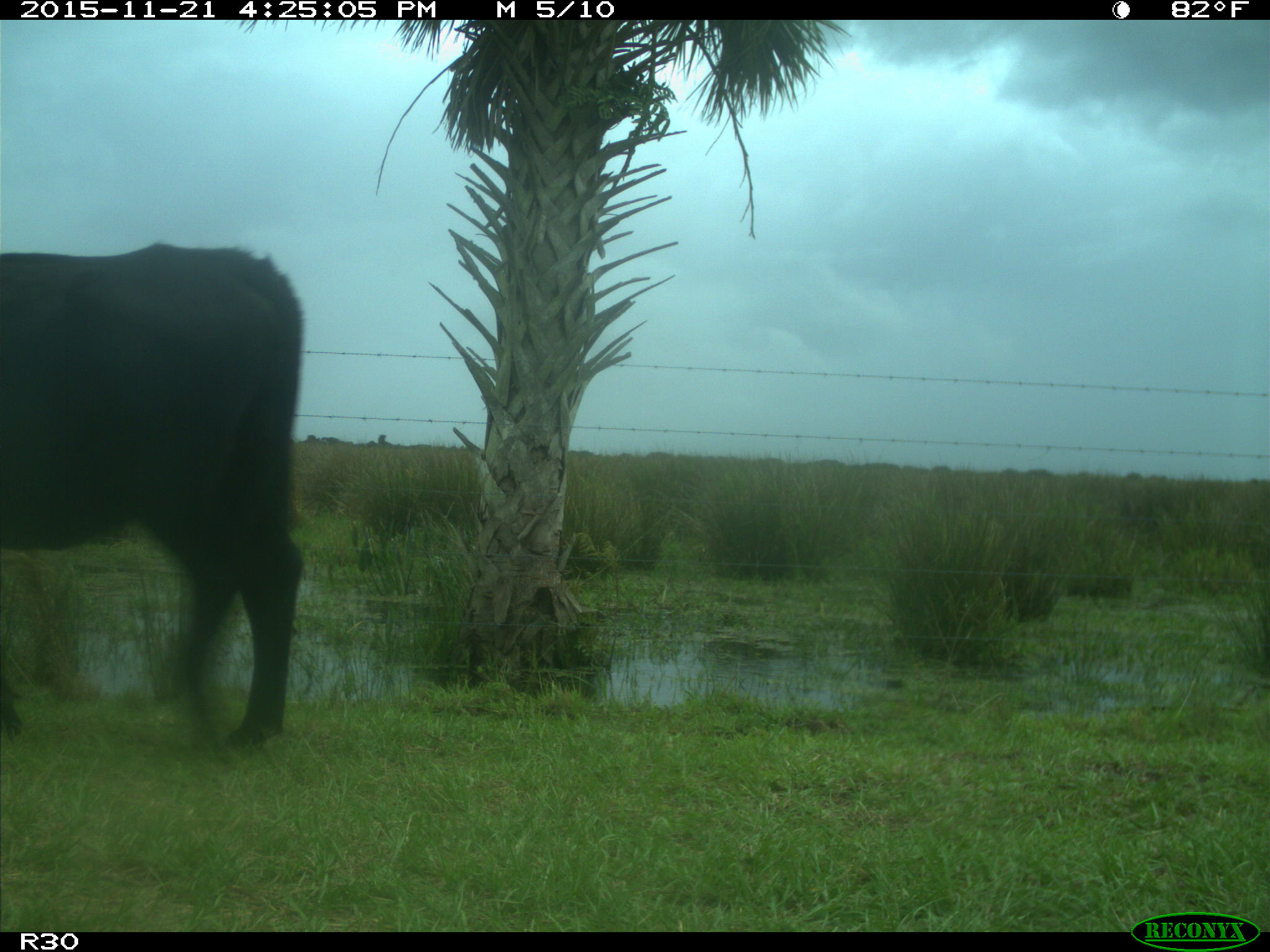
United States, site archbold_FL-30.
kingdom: Animalia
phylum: Chordata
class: Mammalia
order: Artiodactyla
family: Bovidae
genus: Bos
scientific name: Bos taurus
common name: domestic cow